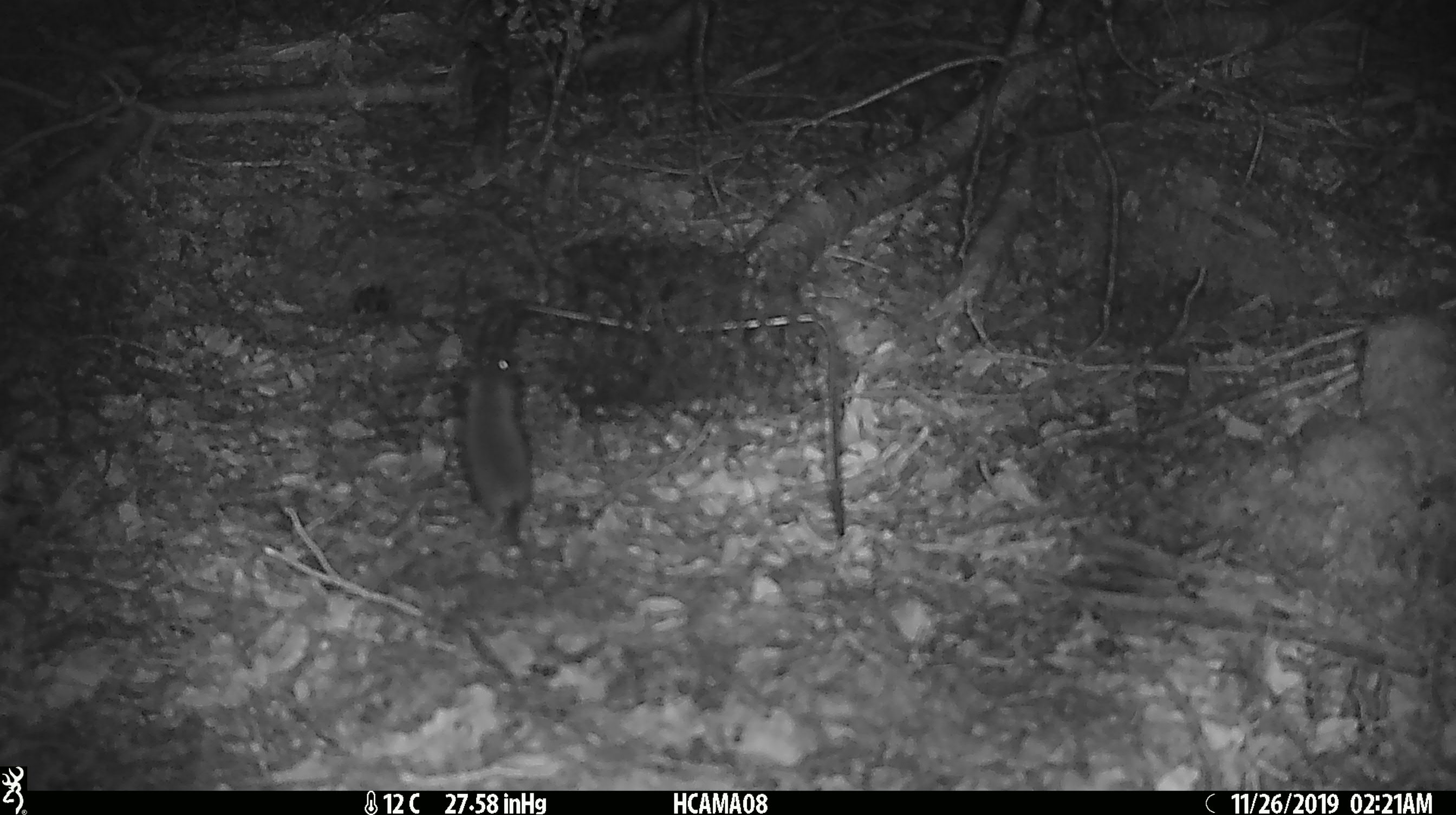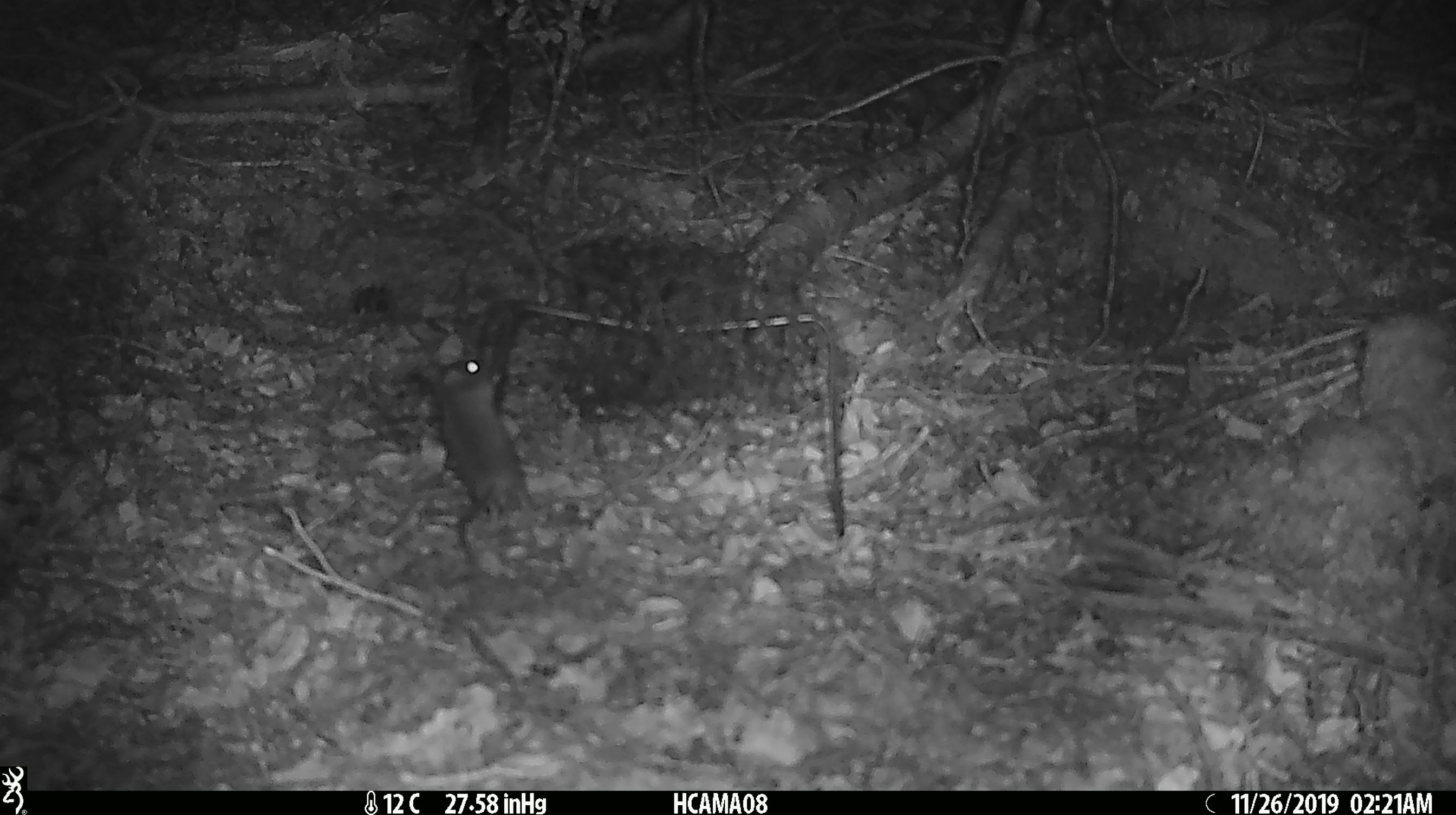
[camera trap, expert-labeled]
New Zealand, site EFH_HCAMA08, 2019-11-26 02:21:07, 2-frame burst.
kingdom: Animalia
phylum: Chordata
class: Mammalia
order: Rodentia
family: Muridae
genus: Mus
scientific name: Mus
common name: mouse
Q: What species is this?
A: Mouse (Mus).